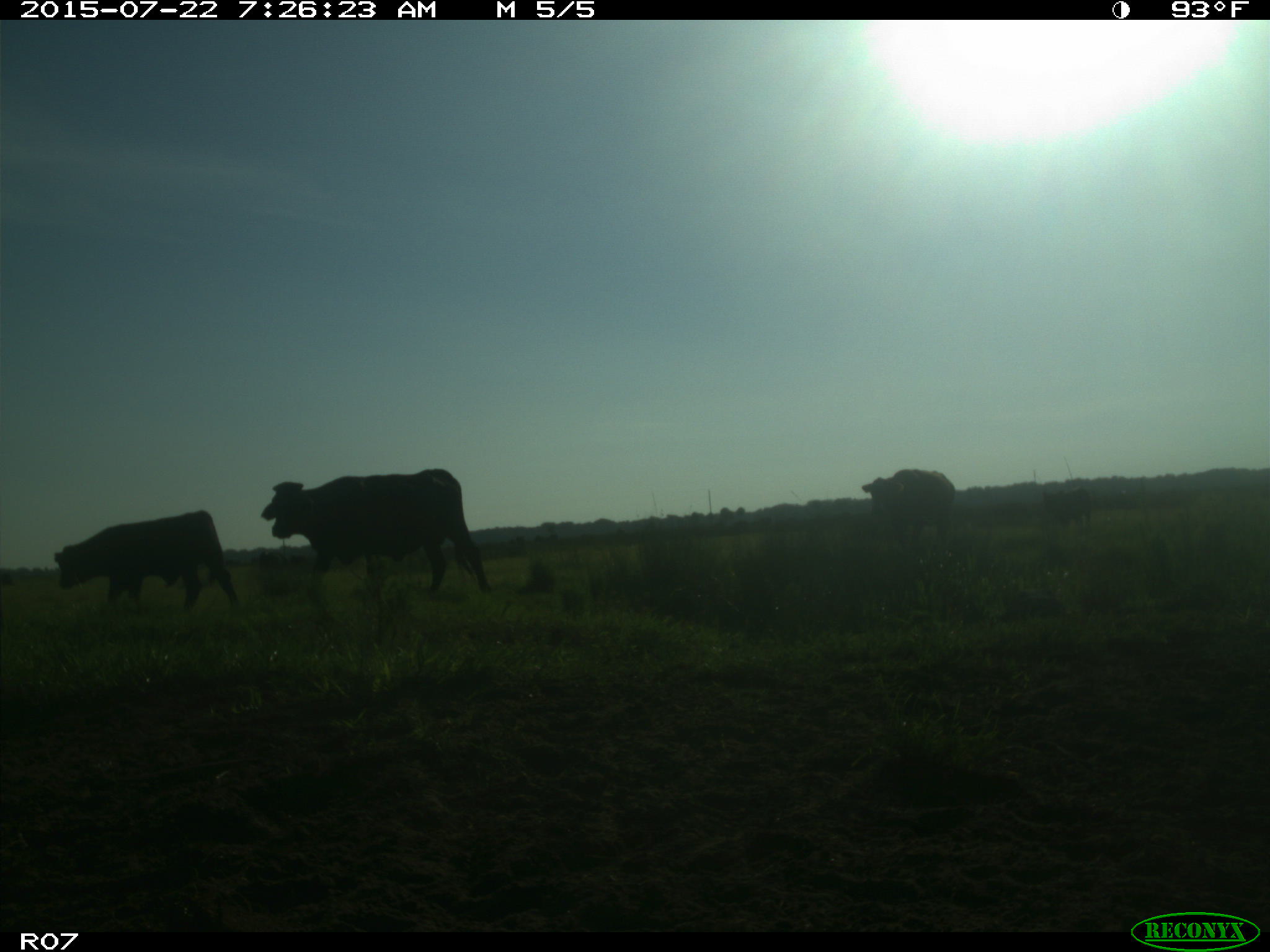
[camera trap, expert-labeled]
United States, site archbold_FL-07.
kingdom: Animalia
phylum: Chordata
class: Mammalia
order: Artiodactyla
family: Suidae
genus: Sus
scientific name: Sus scrofa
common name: wild boar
Sus scrofa (wild boar).